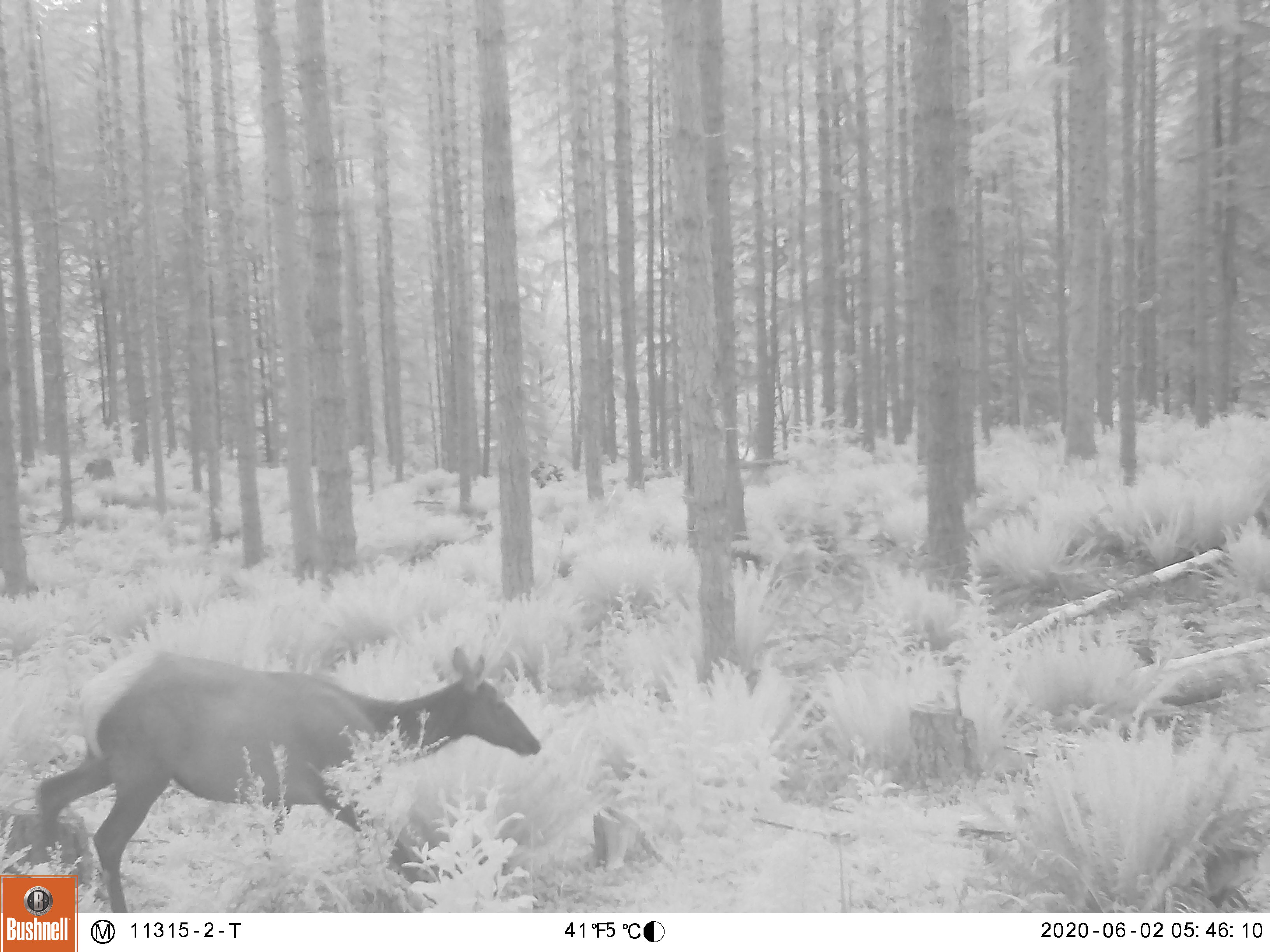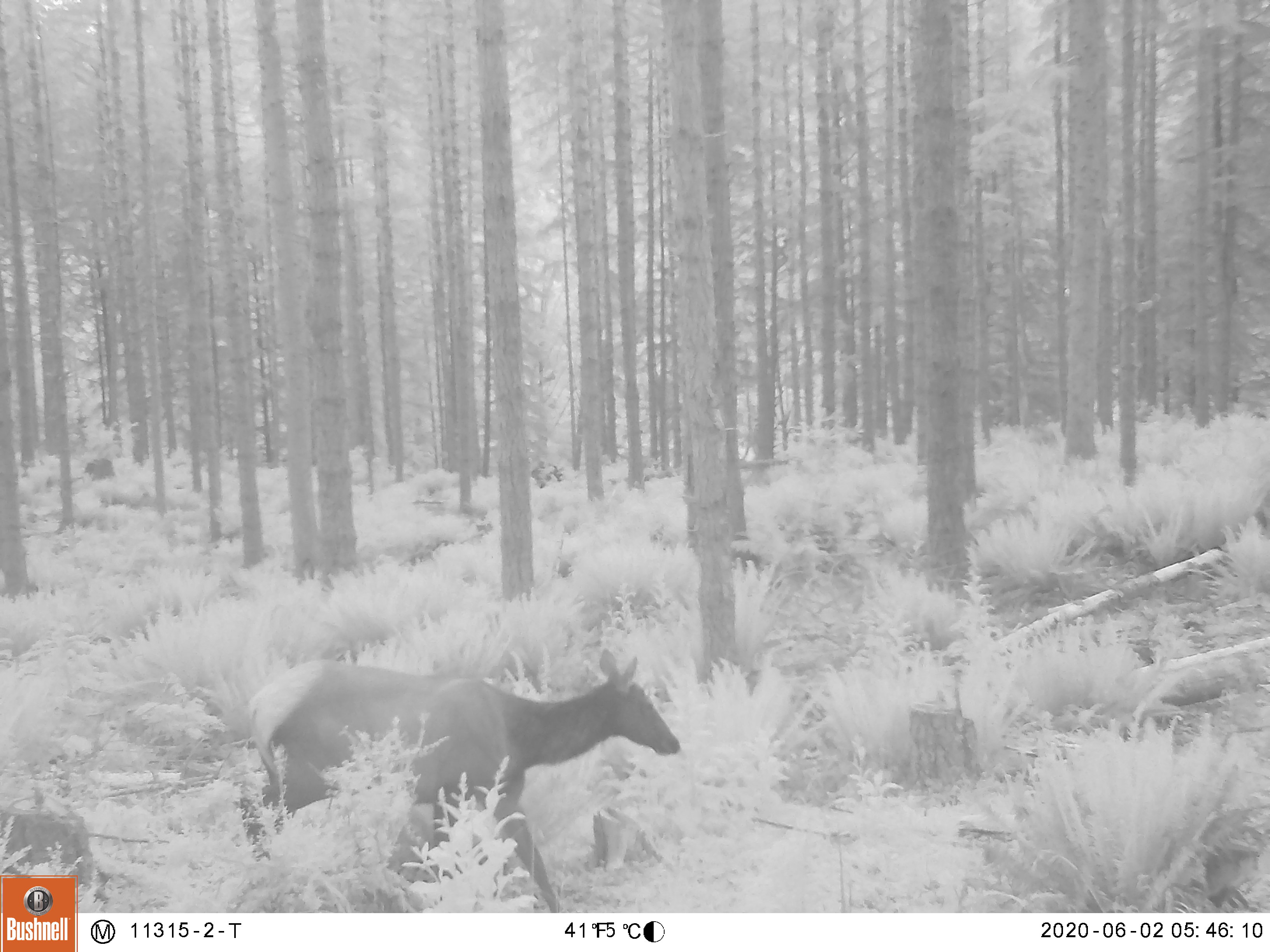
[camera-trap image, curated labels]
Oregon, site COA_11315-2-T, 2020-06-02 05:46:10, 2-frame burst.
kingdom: Animalia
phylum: Chordata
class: Mammalia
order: Artiodactyla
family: Cervidae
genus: Cervus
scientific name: Cervus canadensis roosevelti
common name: roosevelt elk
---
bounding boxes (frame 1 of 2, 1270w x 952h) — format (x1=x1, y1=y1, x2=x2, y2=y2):
roosevelt elk: (x1=25, y1=635, x2=547, y2=867)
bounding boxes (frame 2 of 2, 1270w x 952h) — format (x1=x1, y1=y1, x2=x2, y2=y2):
roosevelt elk: (x1=234, y1=635, x2=682, y2=904)